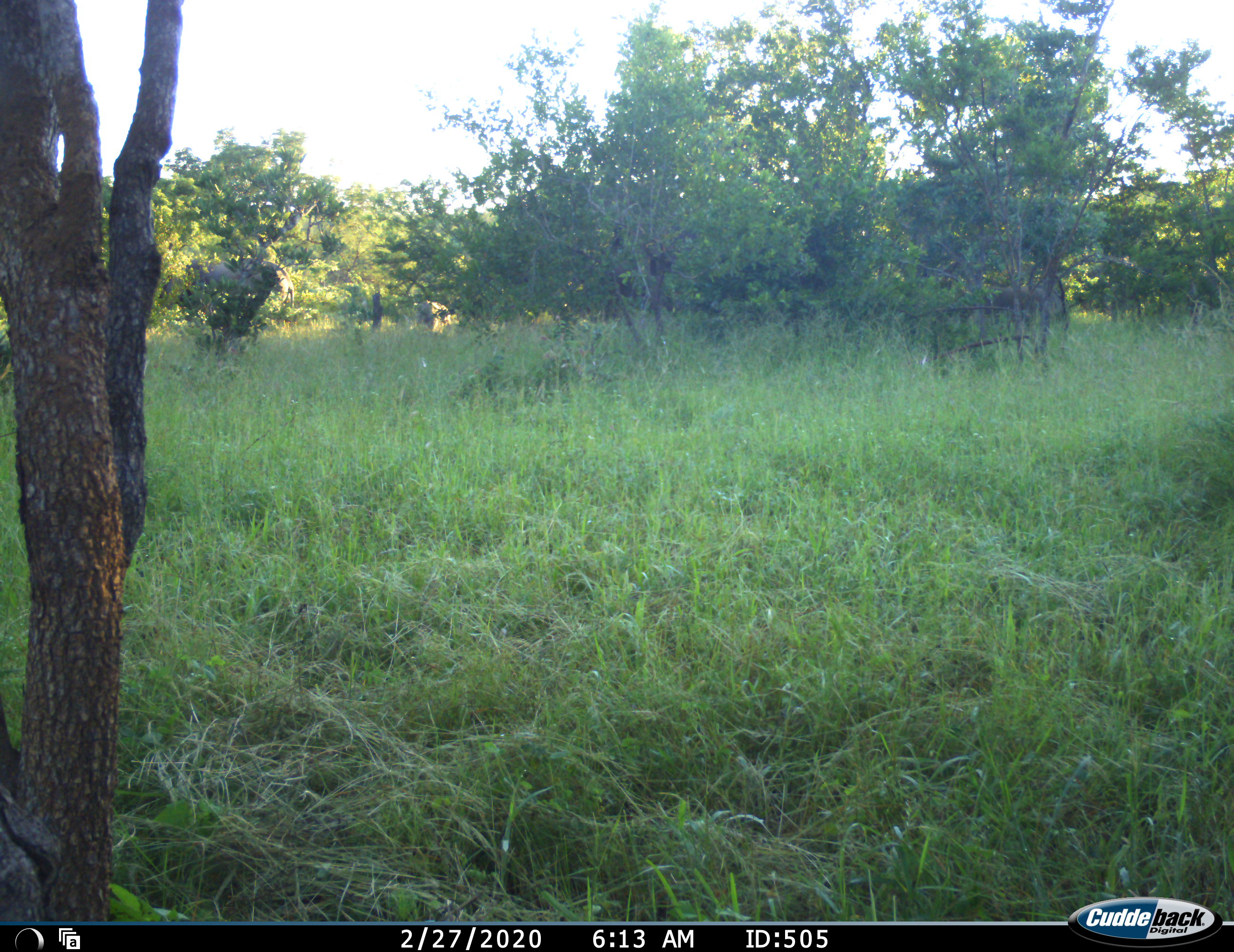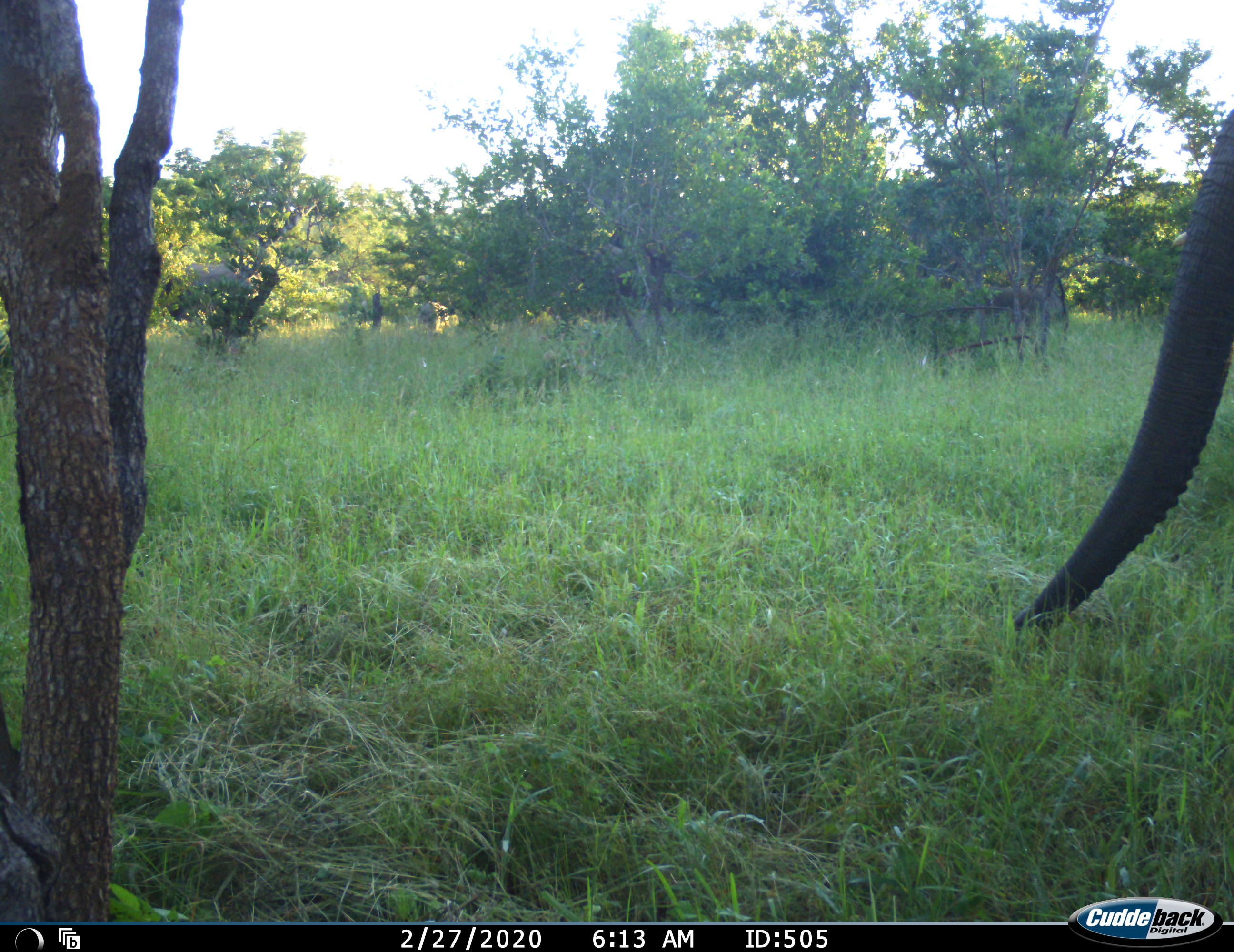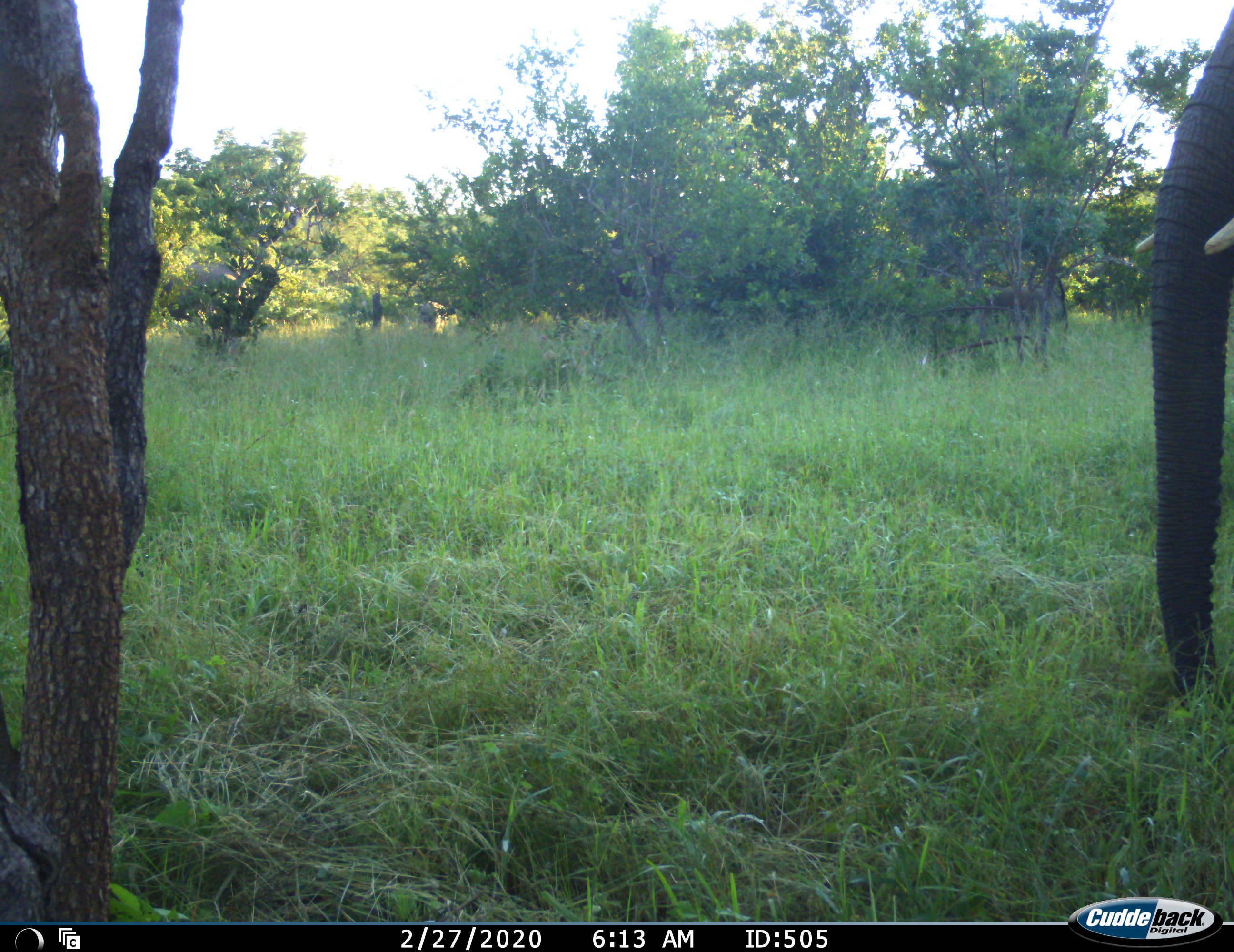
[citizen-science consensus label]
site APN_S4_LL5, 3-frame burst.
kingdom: Animalia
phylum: Chordata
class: Mammalia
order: Proboscidea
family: Elephantidae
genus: Loxodonta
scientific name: Loxodonta africana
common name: african bush elephant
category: elephant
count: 2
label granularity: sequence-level